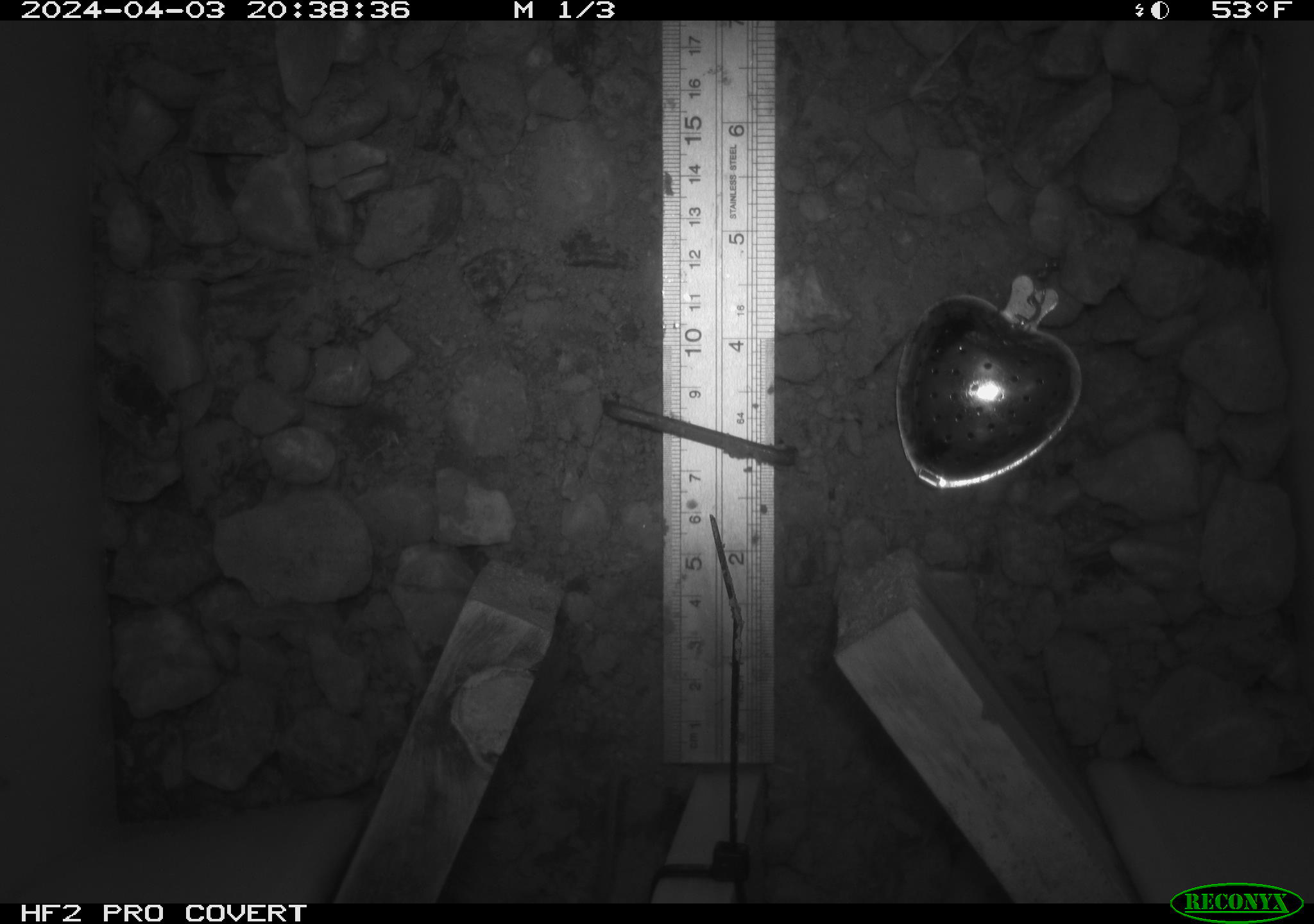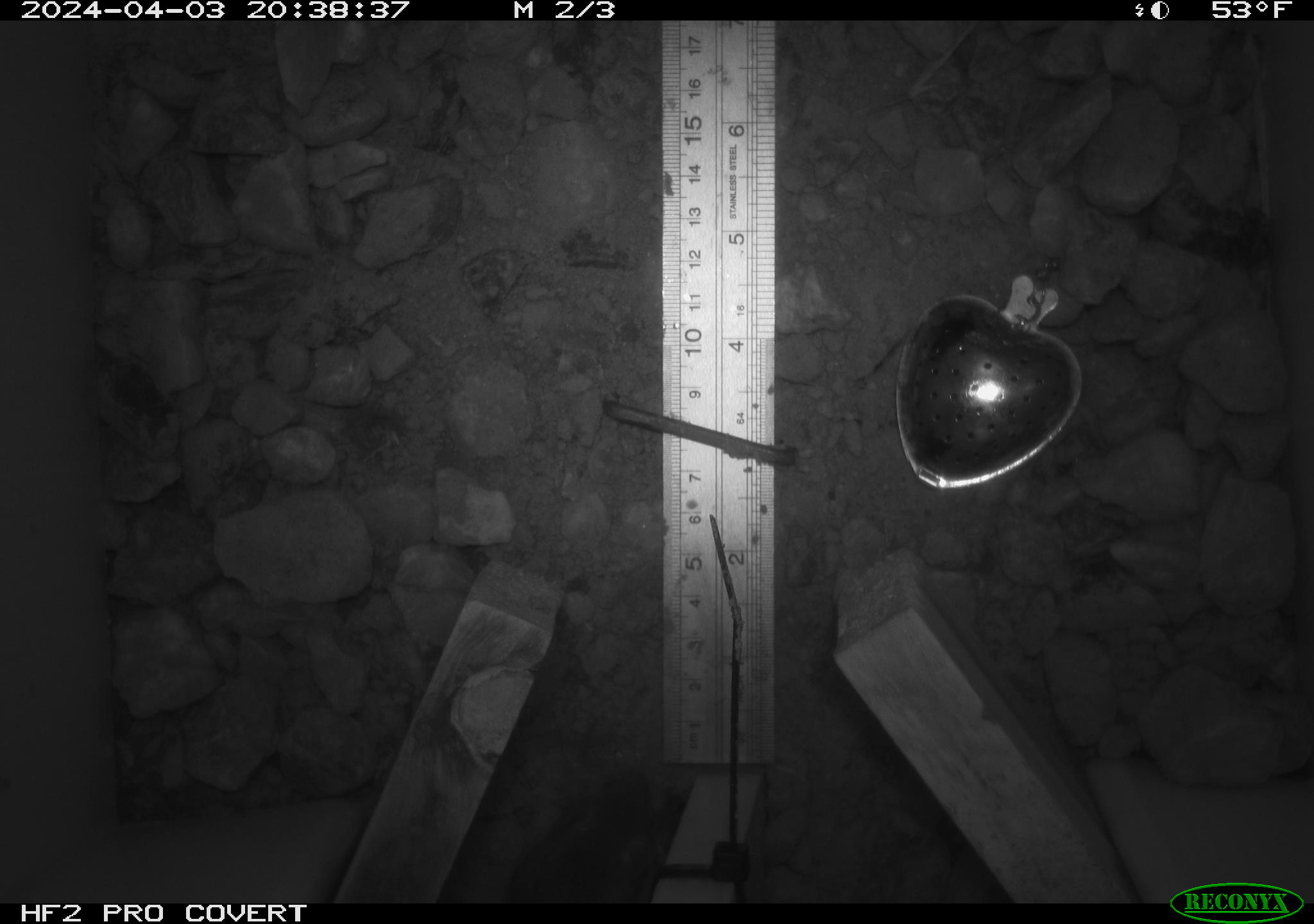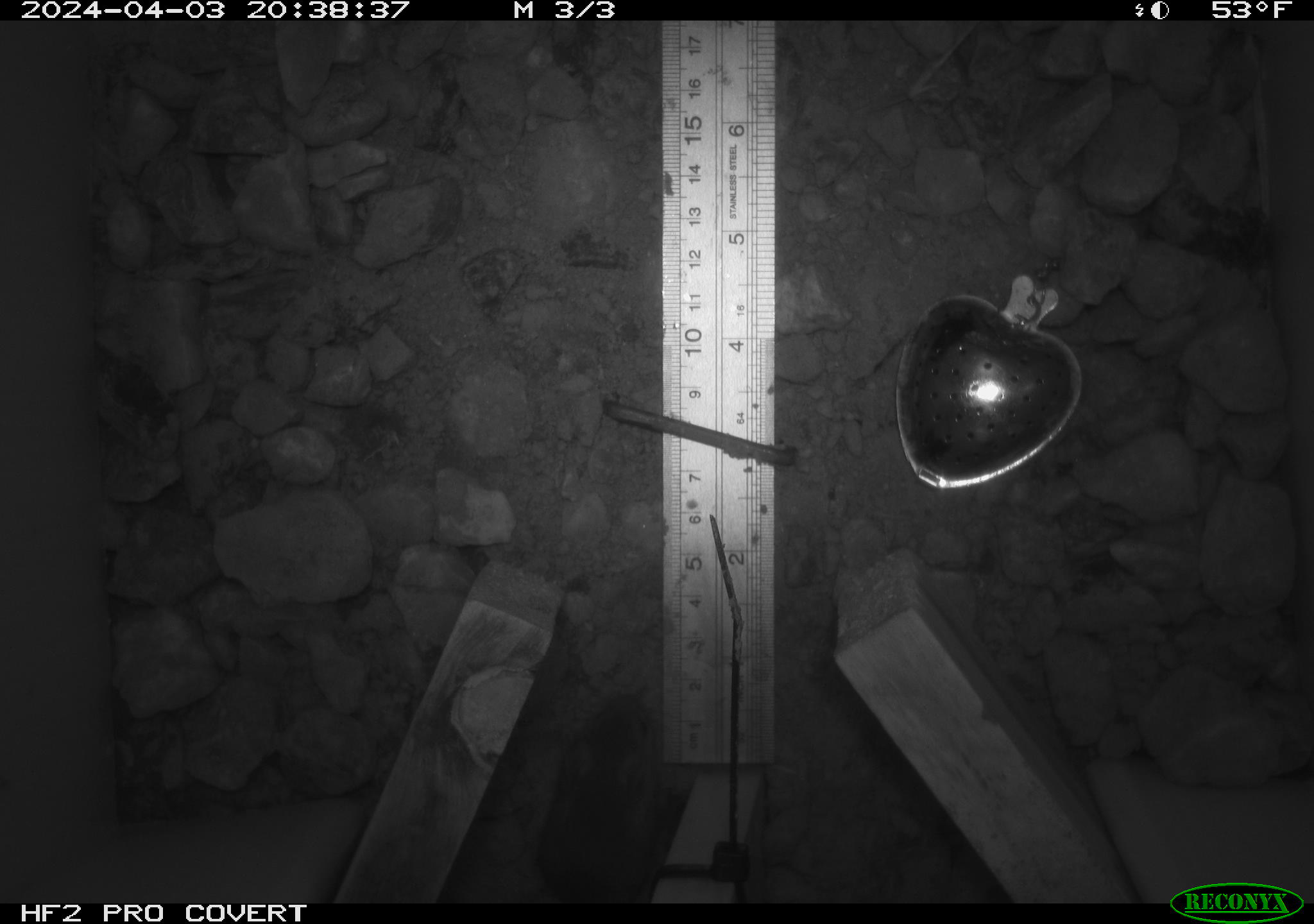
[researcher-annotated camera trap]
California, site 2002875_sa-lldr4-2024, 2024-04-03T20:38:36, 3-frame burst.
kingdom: Animalia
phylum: Chordata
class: Mammalia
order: Rodentia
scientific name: Rodentia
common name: mouse species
Mouse species (Rodentia).